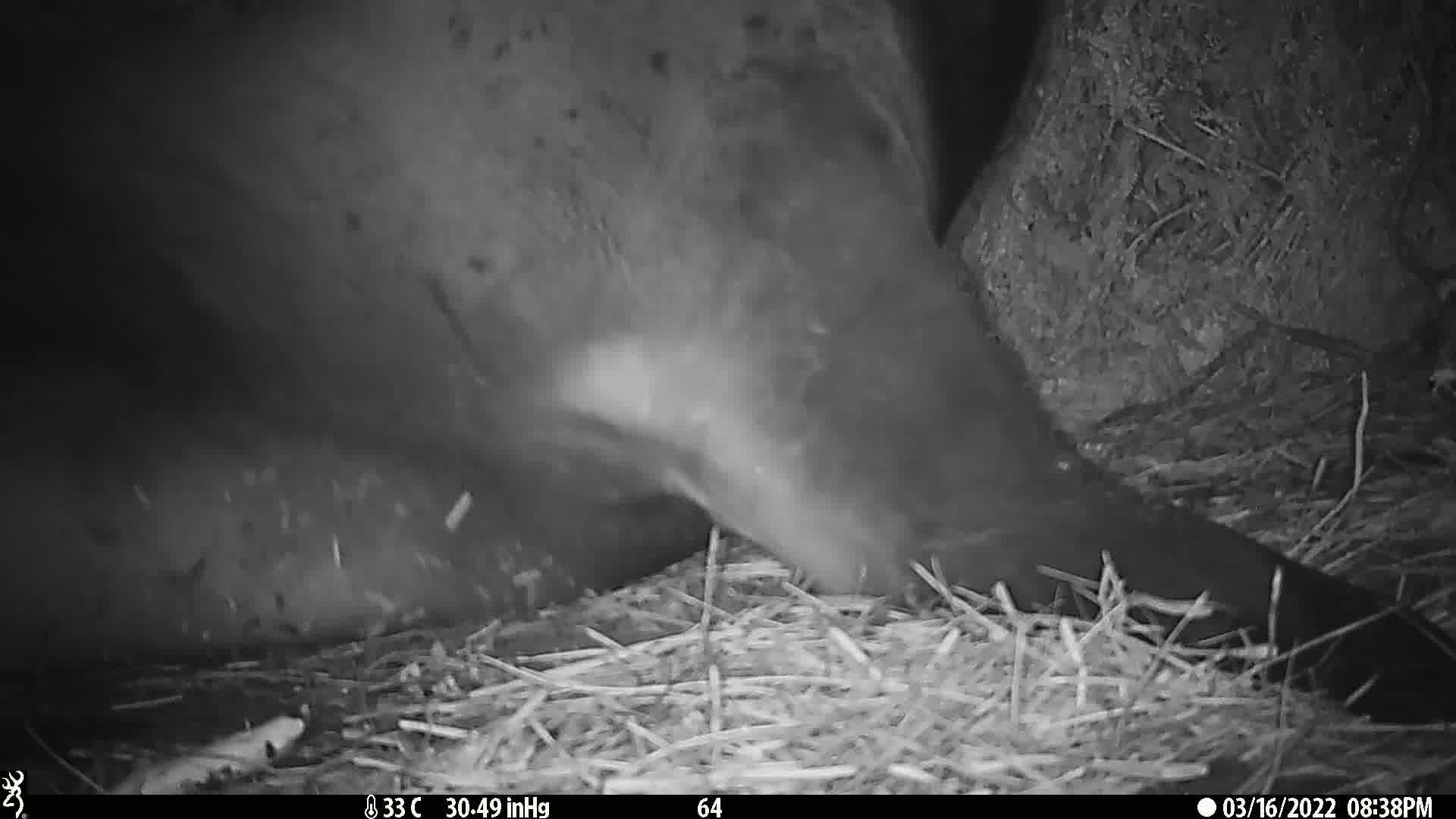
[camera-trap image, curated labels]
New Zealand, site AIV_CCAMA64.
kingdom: Animalia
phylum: Chordata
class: Mammalia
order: Carnivora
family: Otariidae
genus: Phocarctos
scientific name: Phocarctos hookeri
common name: new zealand sea lion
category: sealion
Sealion (new zealand sea lion) (Phocarctos hookeri).